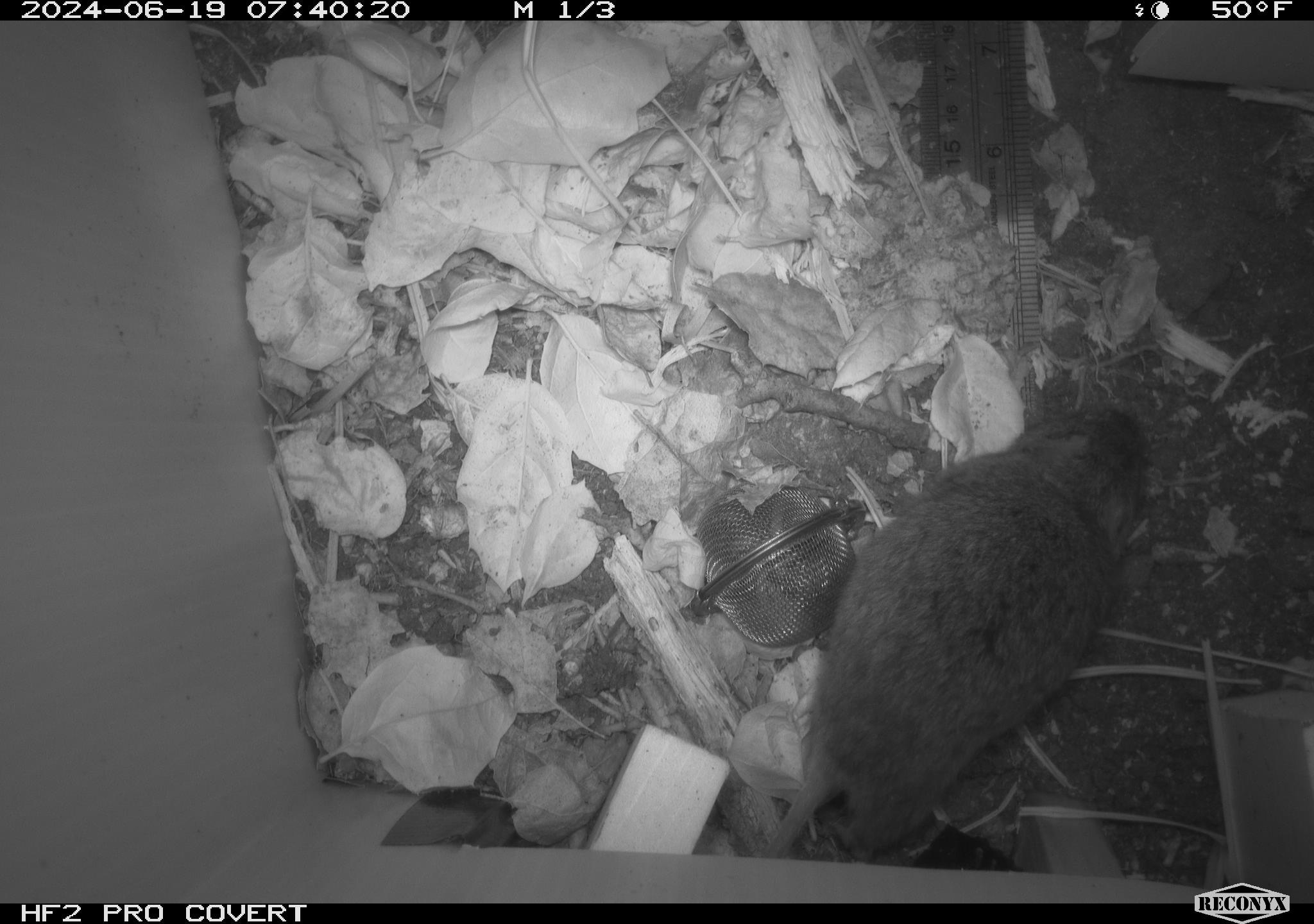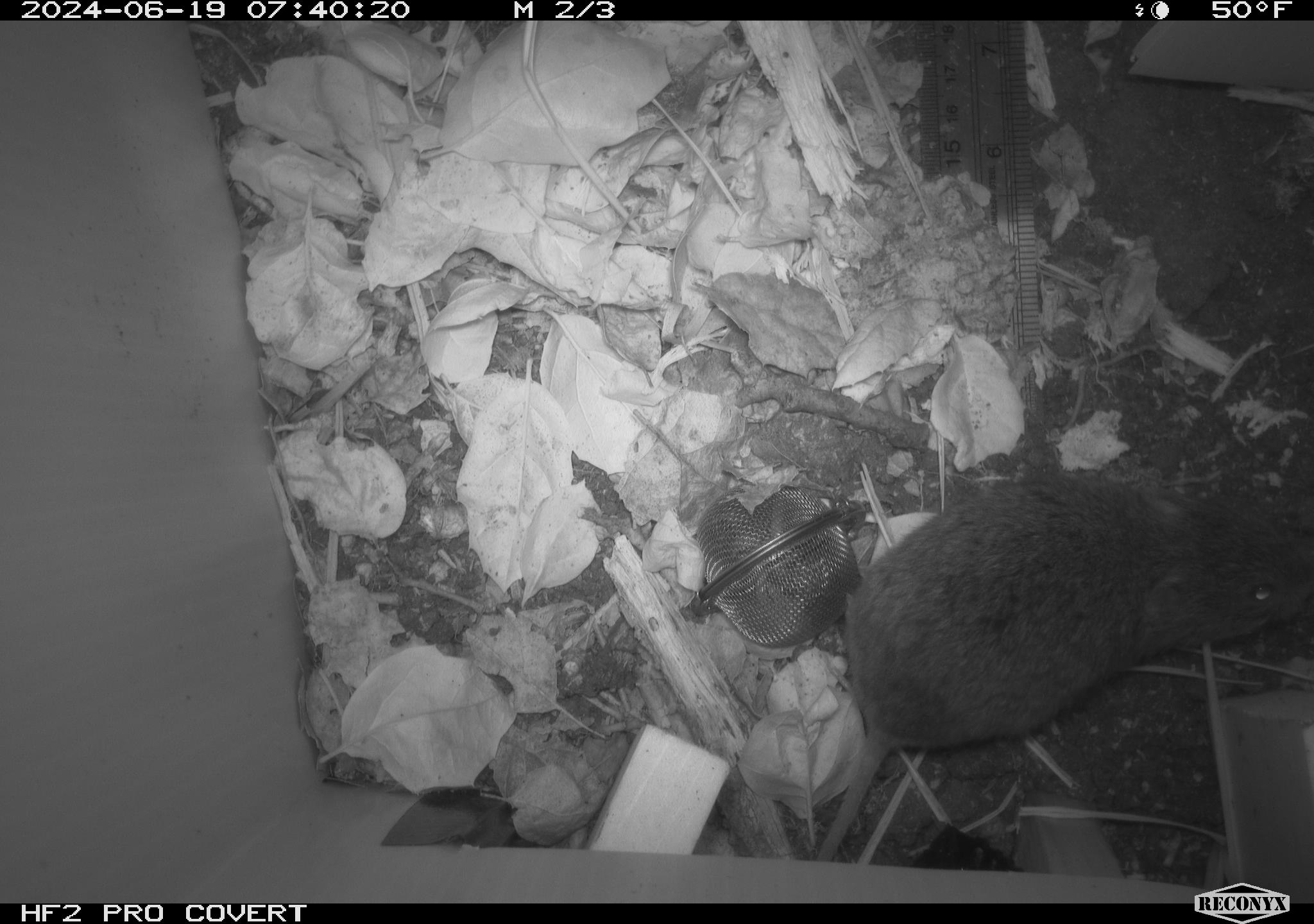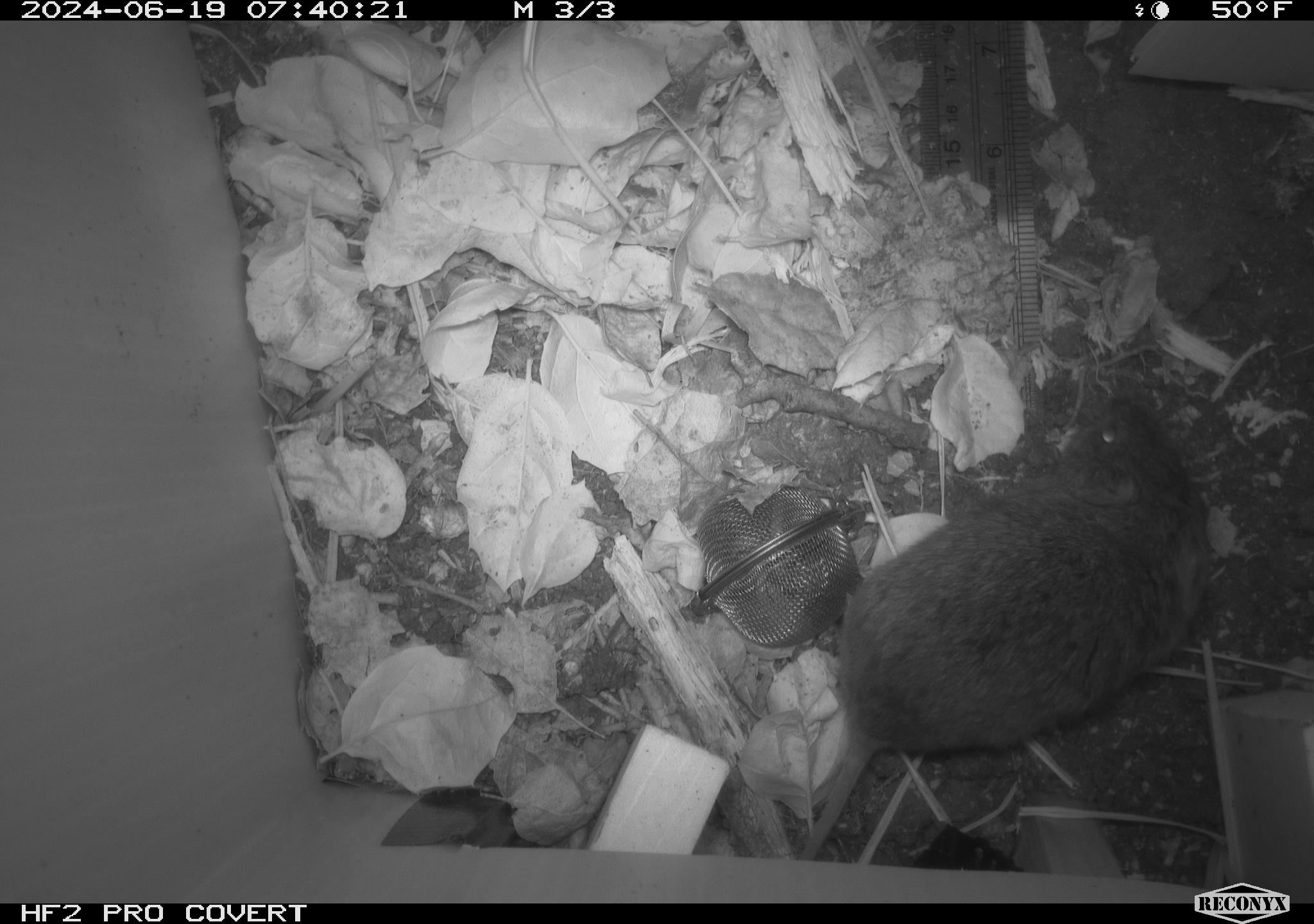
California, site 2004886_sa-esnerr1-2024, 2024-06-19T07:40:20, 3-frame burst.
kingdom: Animalia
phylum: Chordata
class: Mammalia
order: Rodentia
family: Cricetidae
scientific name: Cricetidae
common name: hamsters, voles, lemmings, and allies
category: cricetidae family